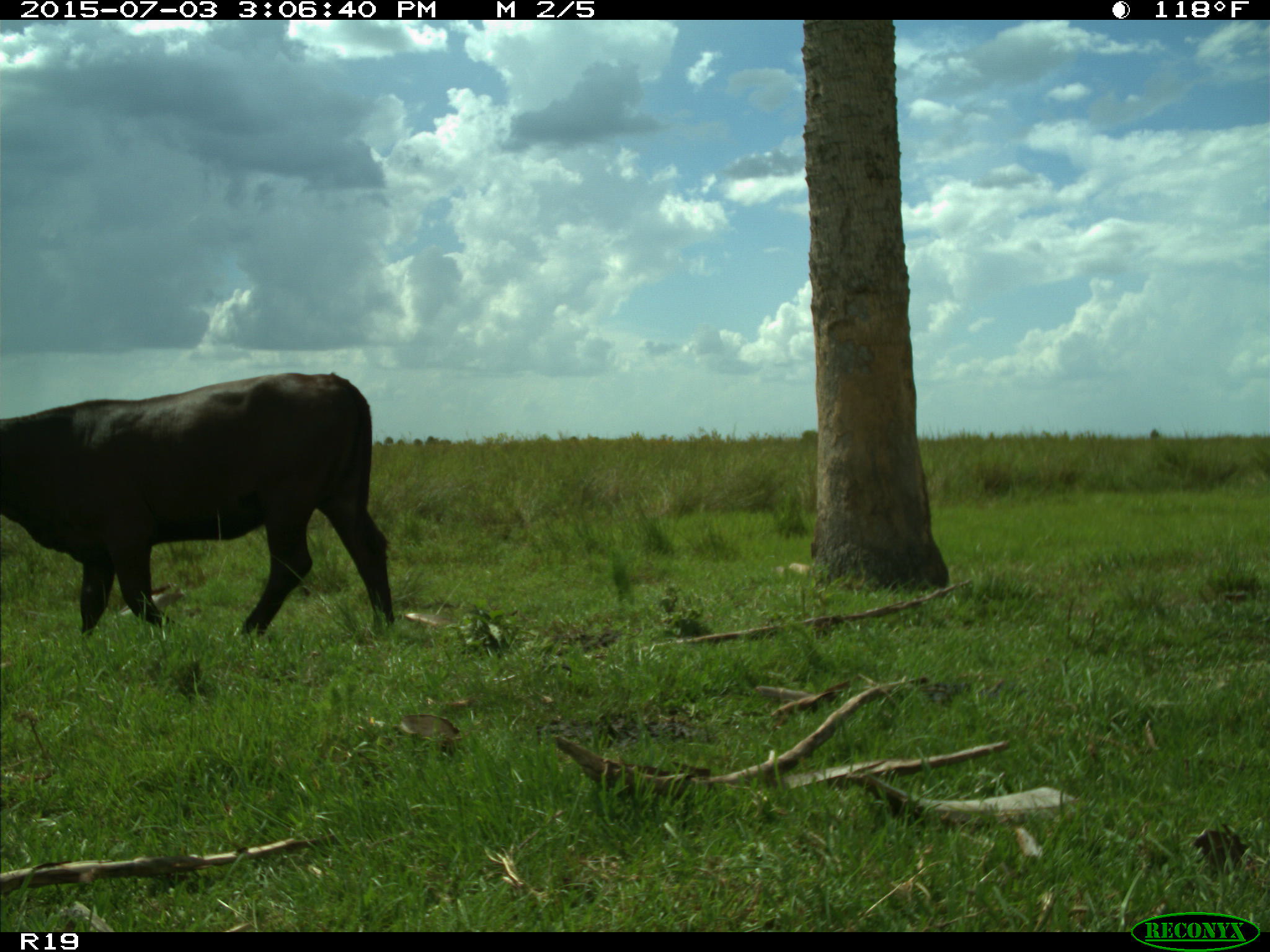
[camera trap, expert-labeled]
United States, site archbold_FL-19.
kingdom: Animalia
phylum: Chordata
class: Mammalia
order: Artiodactyla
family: Bovidae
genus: Bos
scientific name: Bos taurus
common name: domestic cow